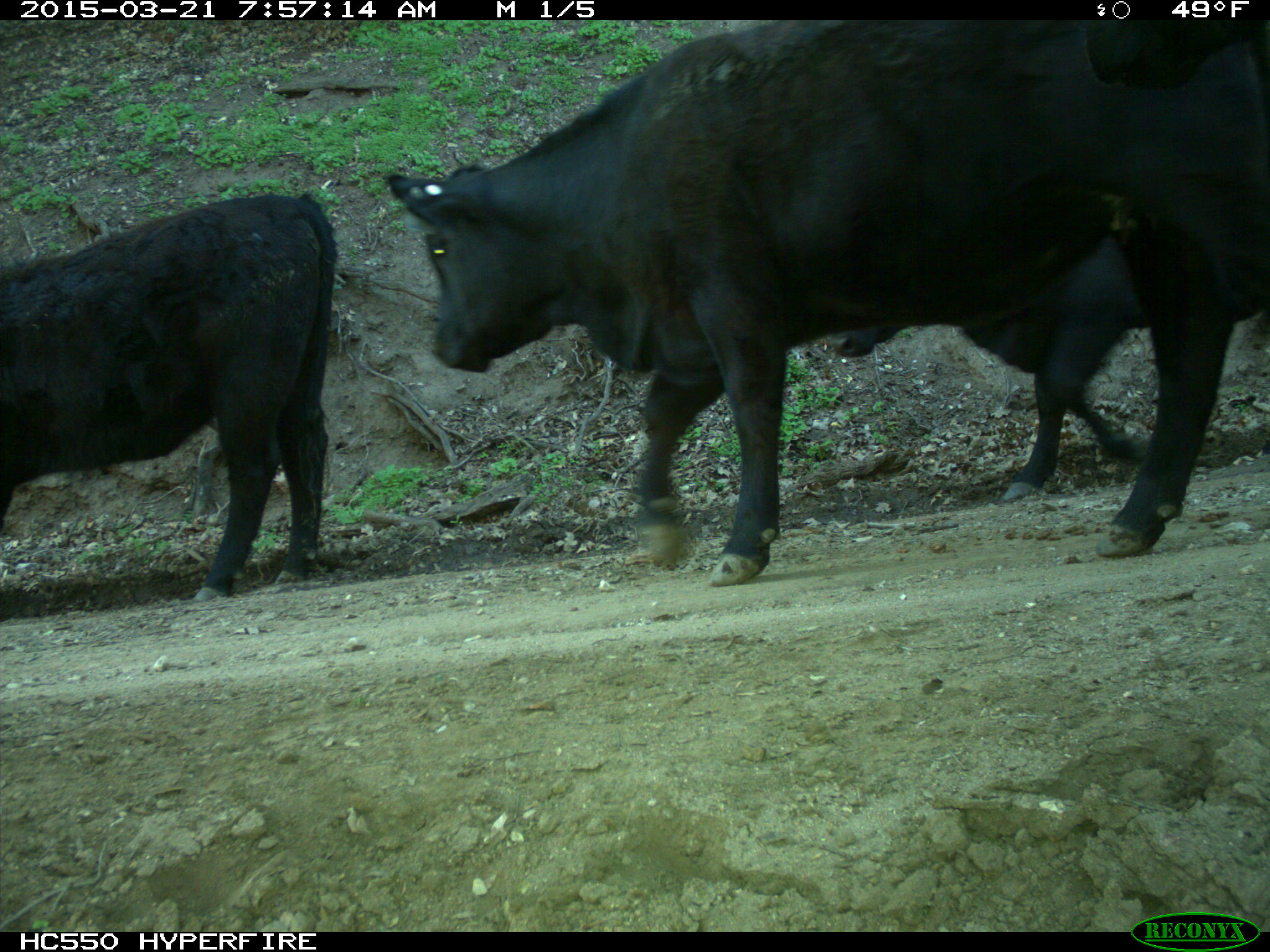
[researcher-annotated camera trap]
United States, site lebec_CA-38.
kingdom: Animalia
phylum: Chordata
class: Mammalia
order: Artiodactyla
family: Bovidae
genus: Bos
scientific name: Bos taurus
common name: domestic cow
Bos taurus (domestic cow).